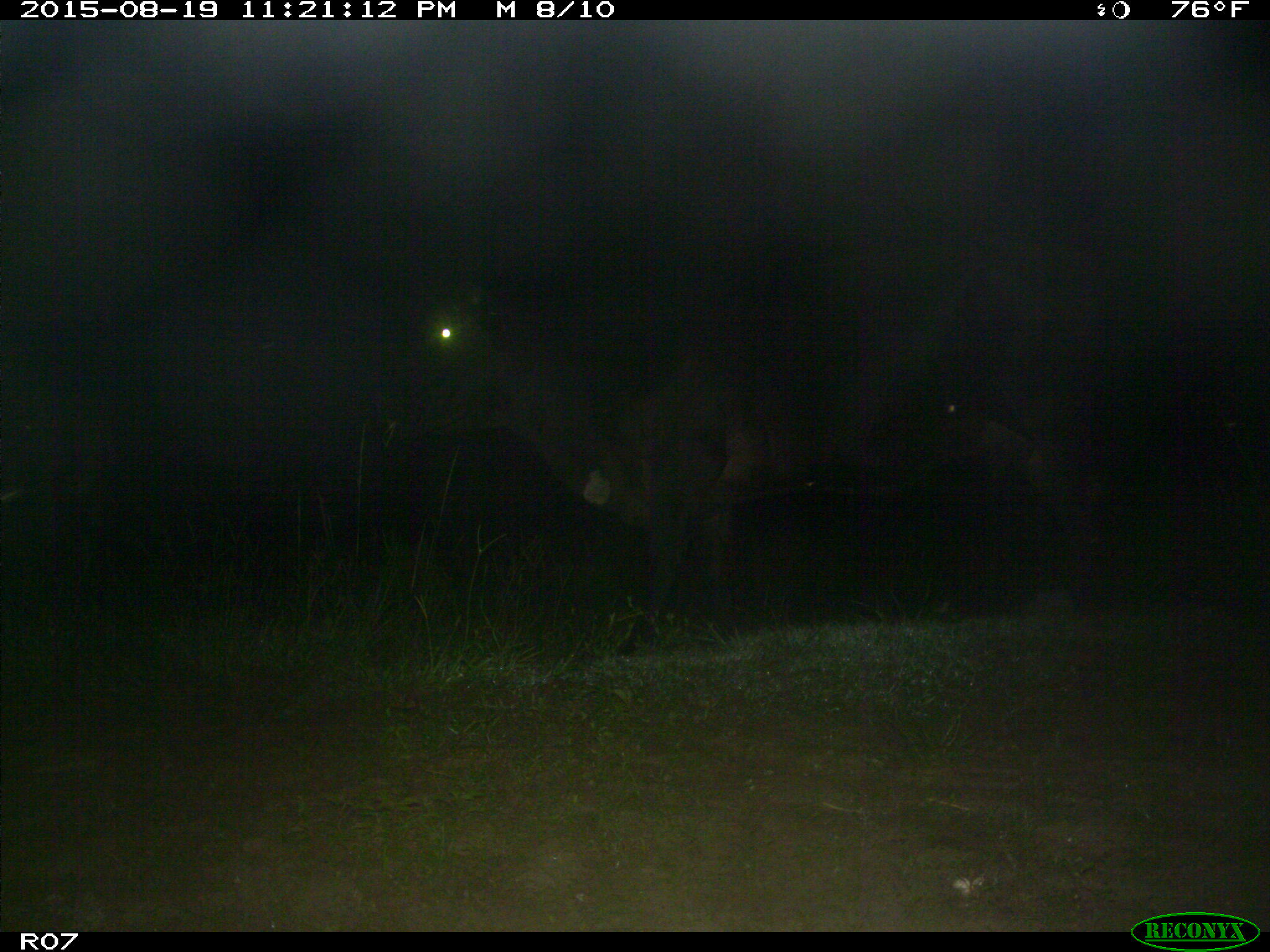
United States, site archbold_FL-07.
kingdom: Animalia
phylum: Chordata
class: Mammalia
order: Artiodactyla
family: Bovidae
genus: Bos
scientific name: Bos taurus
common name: domestic cow